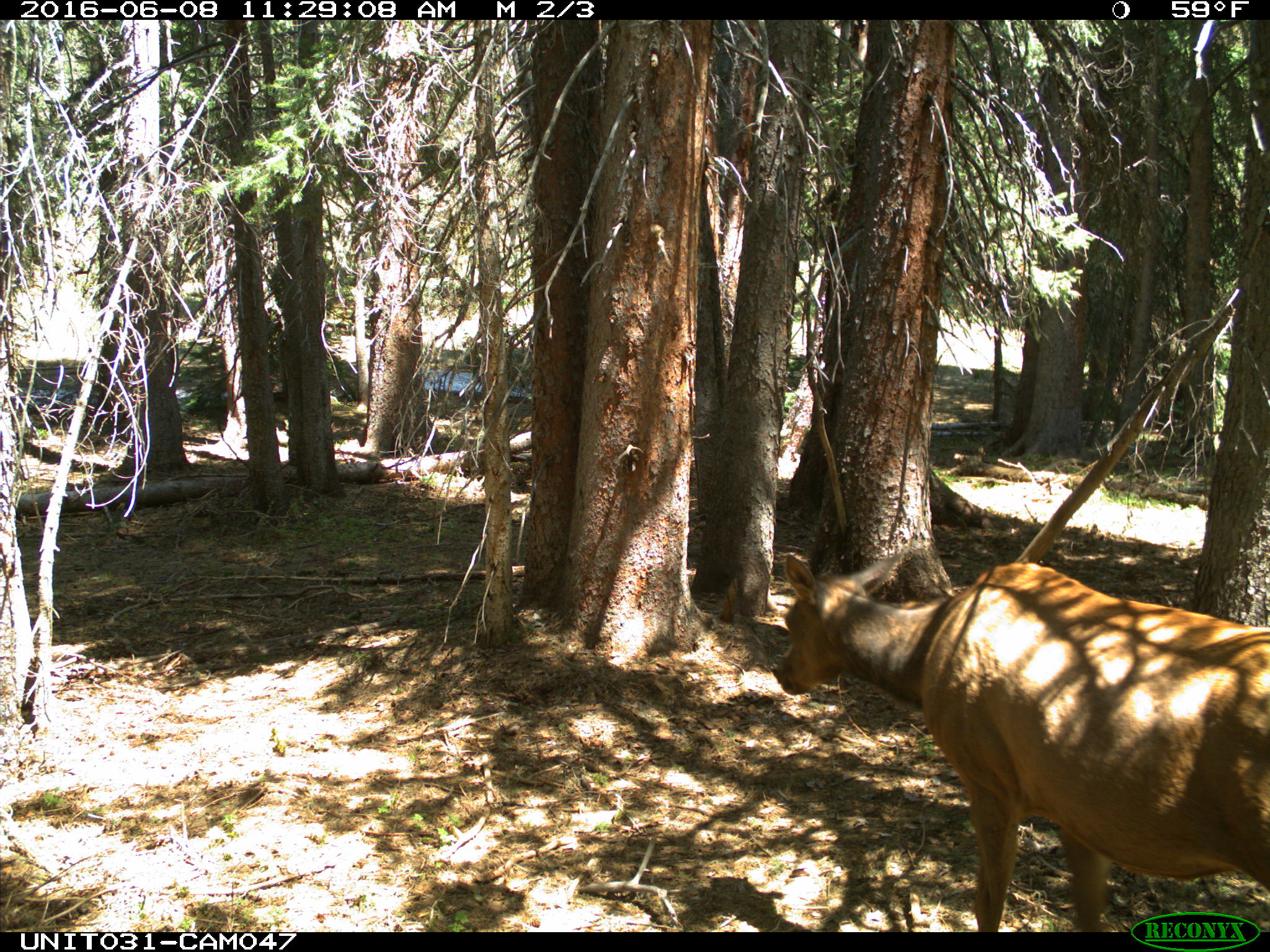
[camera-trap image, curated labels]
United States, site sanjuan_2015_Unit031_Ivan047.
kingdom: Animalia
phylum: Chordata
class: Mammalia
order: Artiodactyla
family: Cervidae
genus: Cervus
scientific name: Cervus elaphus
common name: red deer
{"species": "Cervus elaphus (red deer)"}